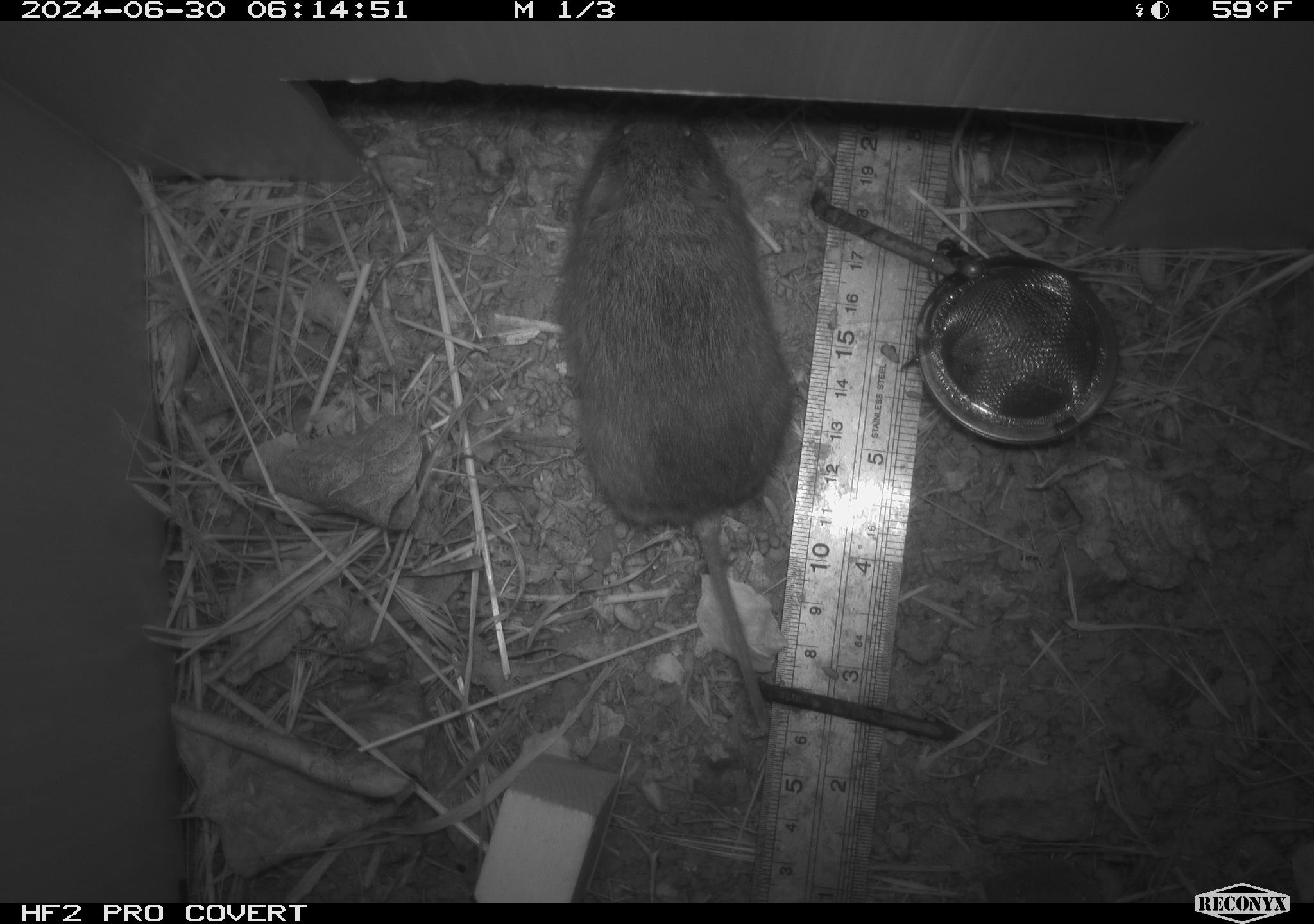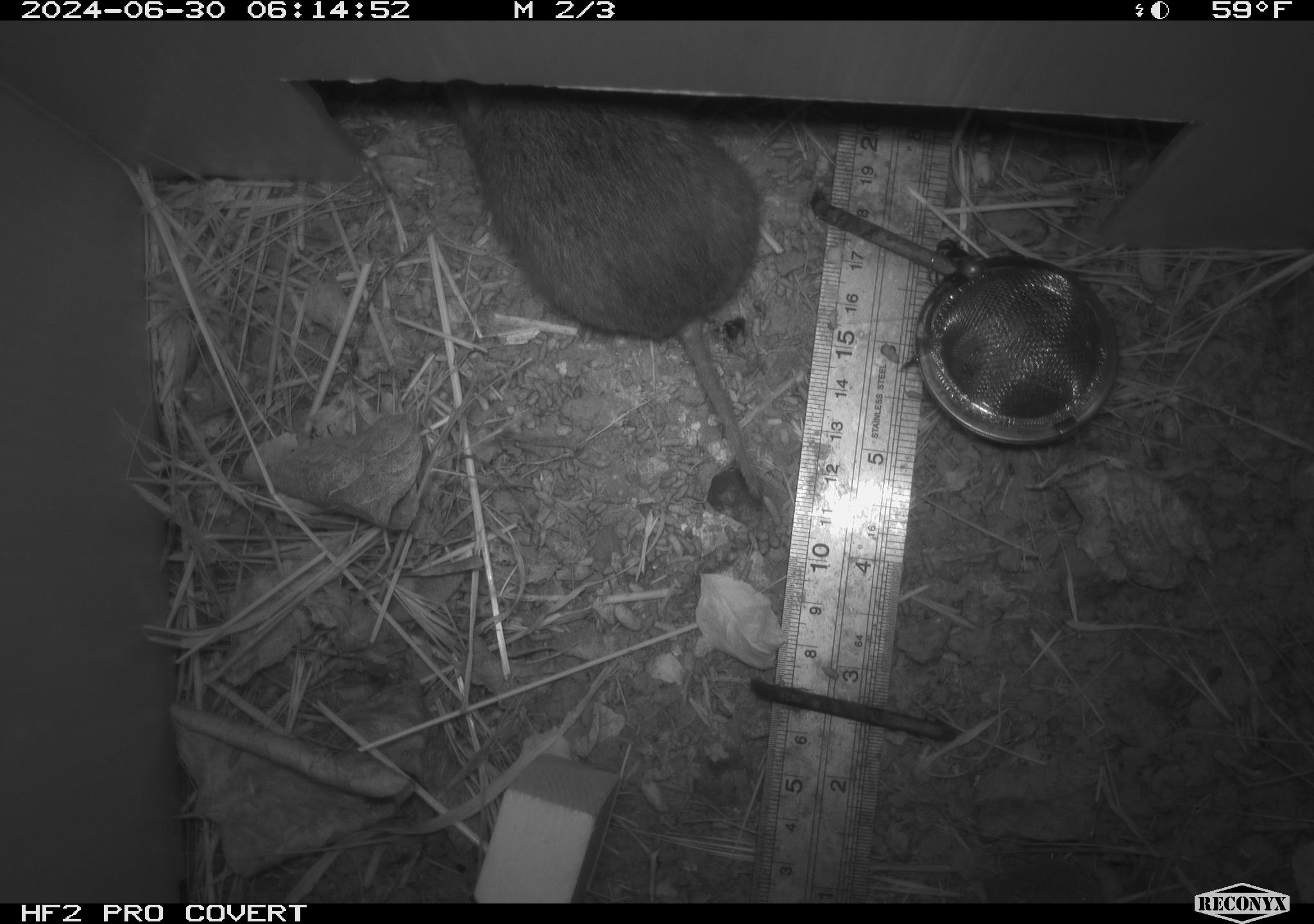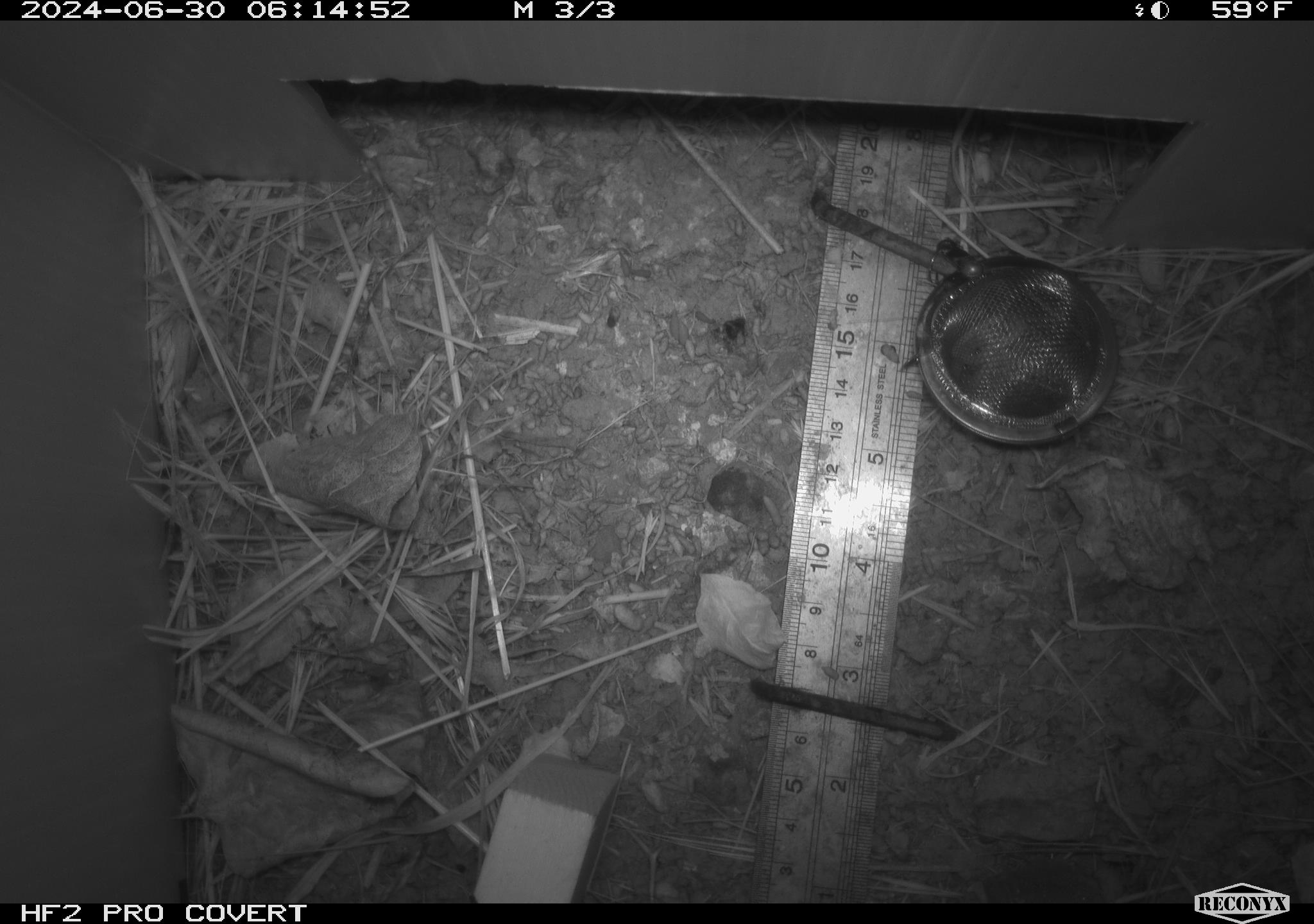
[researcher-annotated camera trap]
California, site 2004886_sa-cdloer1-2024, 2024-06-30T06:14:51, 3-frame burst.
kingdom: Animalia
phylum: Chordata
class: Mammalia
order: Rodentia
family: Cricetidae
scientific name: Arvicolinae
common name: voles, lemmings, and muskrats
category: arvicolinae subfamily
Arvicolinae subfamily (voles, lemmings, and muskrats) (Arvicolinae).